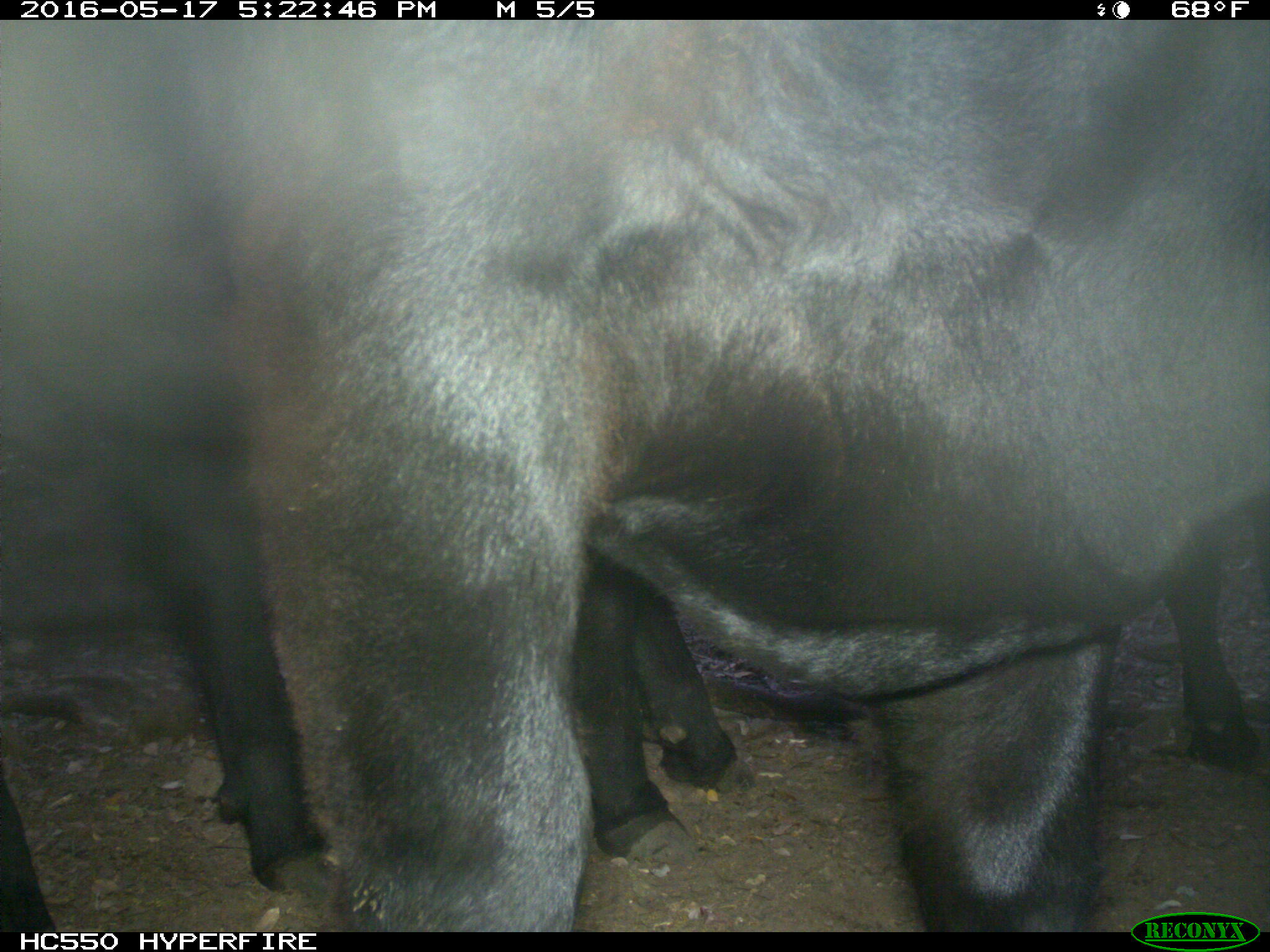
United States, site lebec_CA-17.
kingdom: Animalia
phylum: Chordata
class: Mammalia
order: Artiodactyla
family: Bovidae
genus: Bos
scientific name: Bos taurus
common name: domestic cow